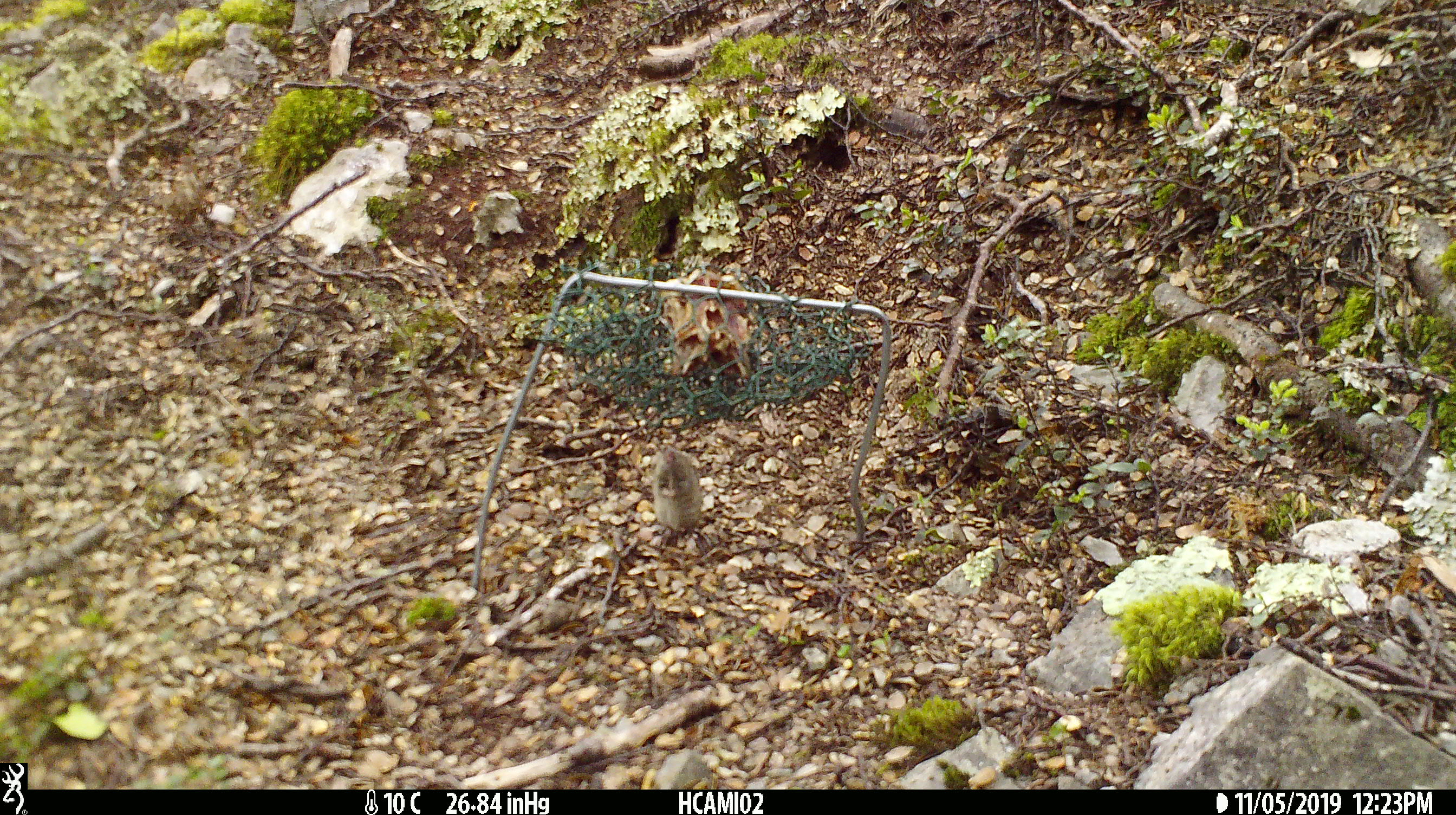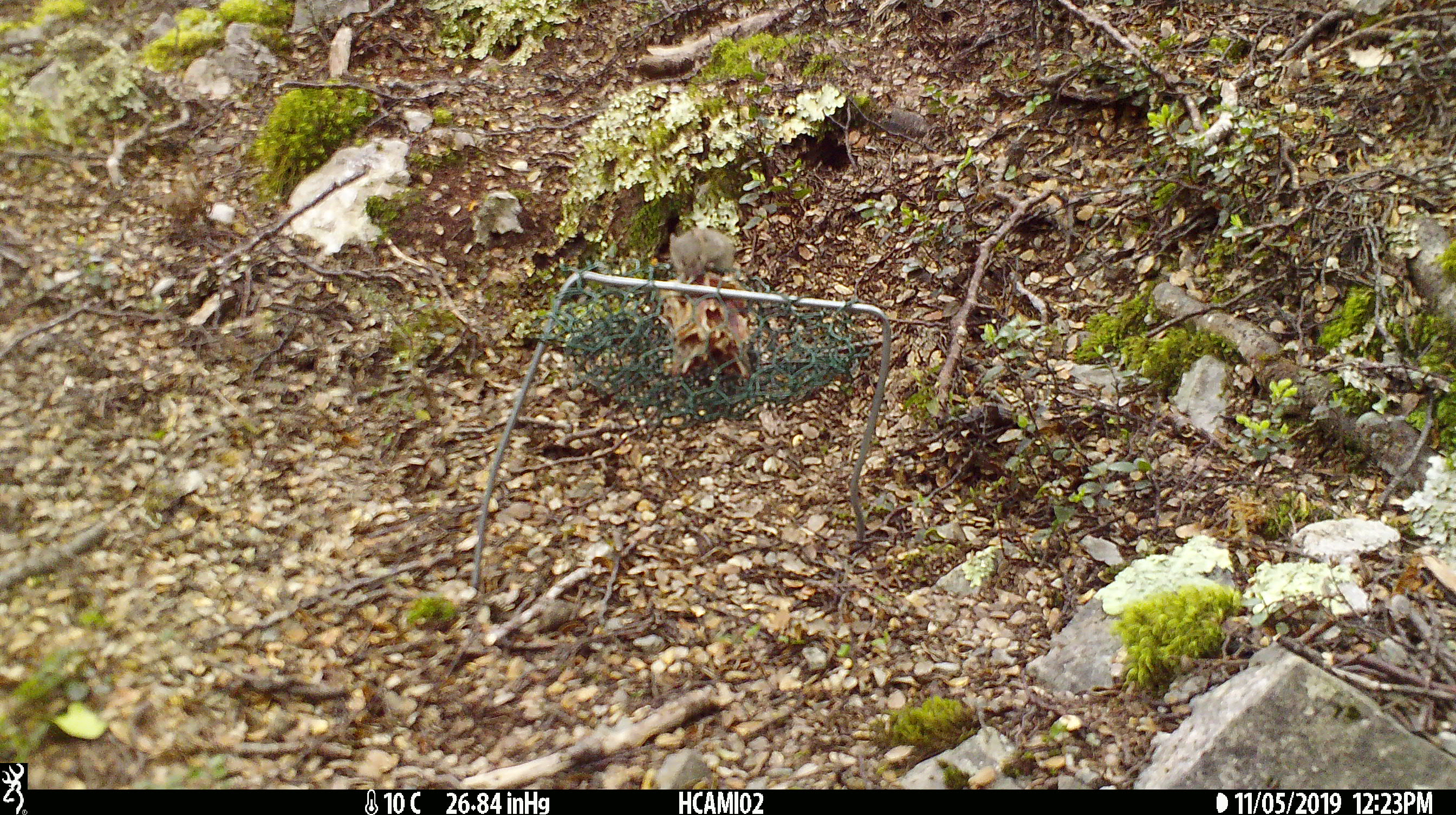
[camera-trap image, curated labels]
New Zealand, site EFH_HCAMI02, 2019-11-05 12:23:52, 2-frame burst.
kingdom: Animalia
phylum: Chordata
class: Mammalia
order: Rodentia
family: Muridae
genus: Mus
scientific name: Mus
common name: mouse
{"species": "mouse (Mus)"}